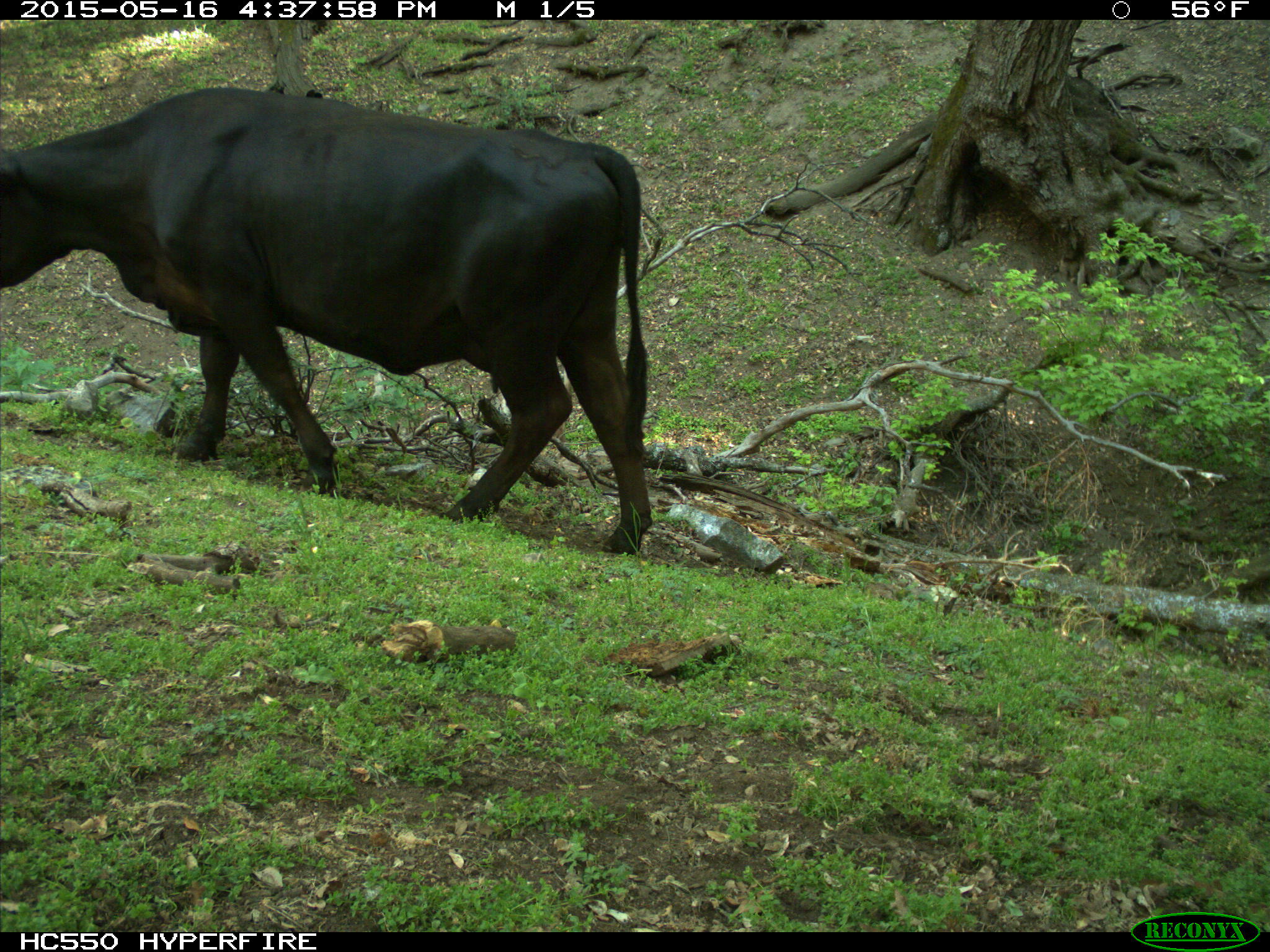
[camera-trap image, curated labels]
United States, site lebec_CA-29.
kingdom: Animalia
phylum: Chordata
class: Mammalia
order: Artiodactyla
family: Bovidae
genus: Bos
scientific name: Bos taurus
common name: domestic cow